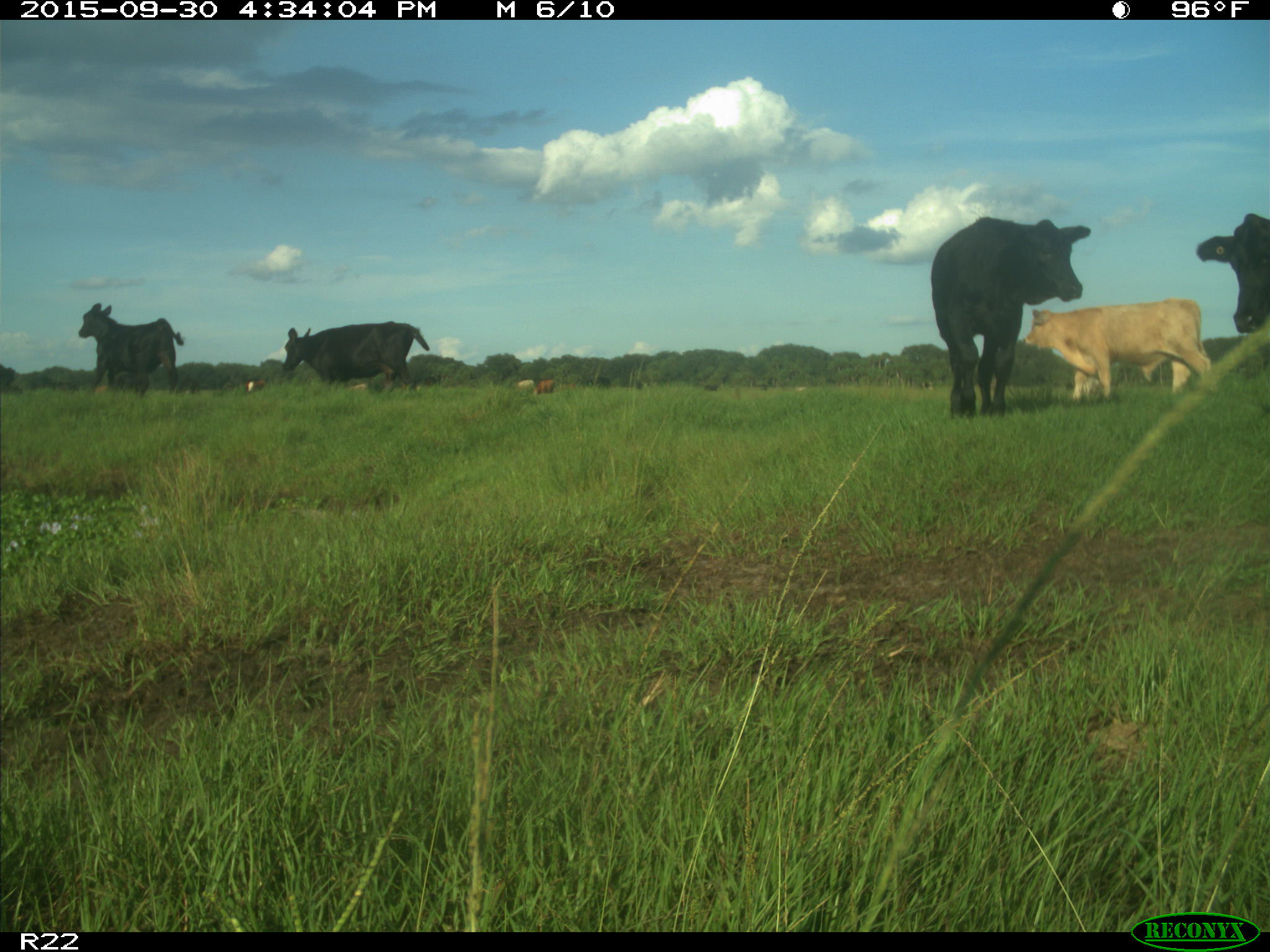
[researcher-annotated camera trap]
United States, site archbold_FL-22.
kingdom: Animalia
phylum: Chordata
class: Mammalia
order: Artiodactyla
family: Bovidae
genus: Bos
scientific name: Bos taurus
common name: domestic cow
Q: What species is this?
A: Bos taurus (domestic cow).